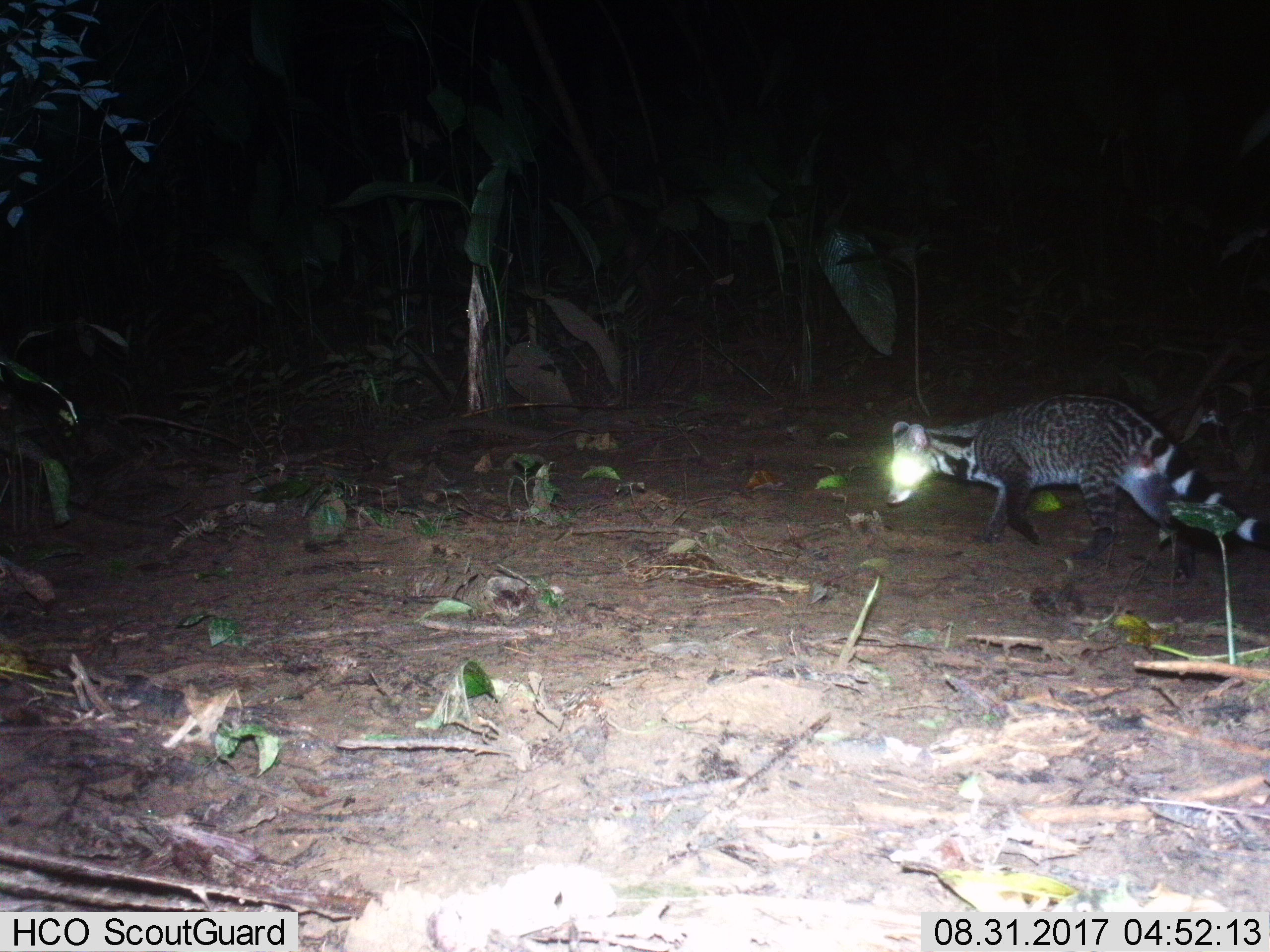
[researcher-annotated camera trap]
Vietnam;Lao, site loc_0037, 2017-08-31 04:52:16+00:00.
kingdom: Animalia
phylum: Chordata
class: Mammalia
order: Carnivora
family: Viverridae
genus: Viverra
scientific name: Viverra zibetha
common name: large indian civet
Large indian civet (Viverra zibetha). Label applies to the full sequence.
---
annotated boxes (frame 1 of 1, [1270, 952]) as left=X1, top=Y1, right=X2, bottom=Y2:
large indian civet: left=885, top=393, right=1270, bottom=580